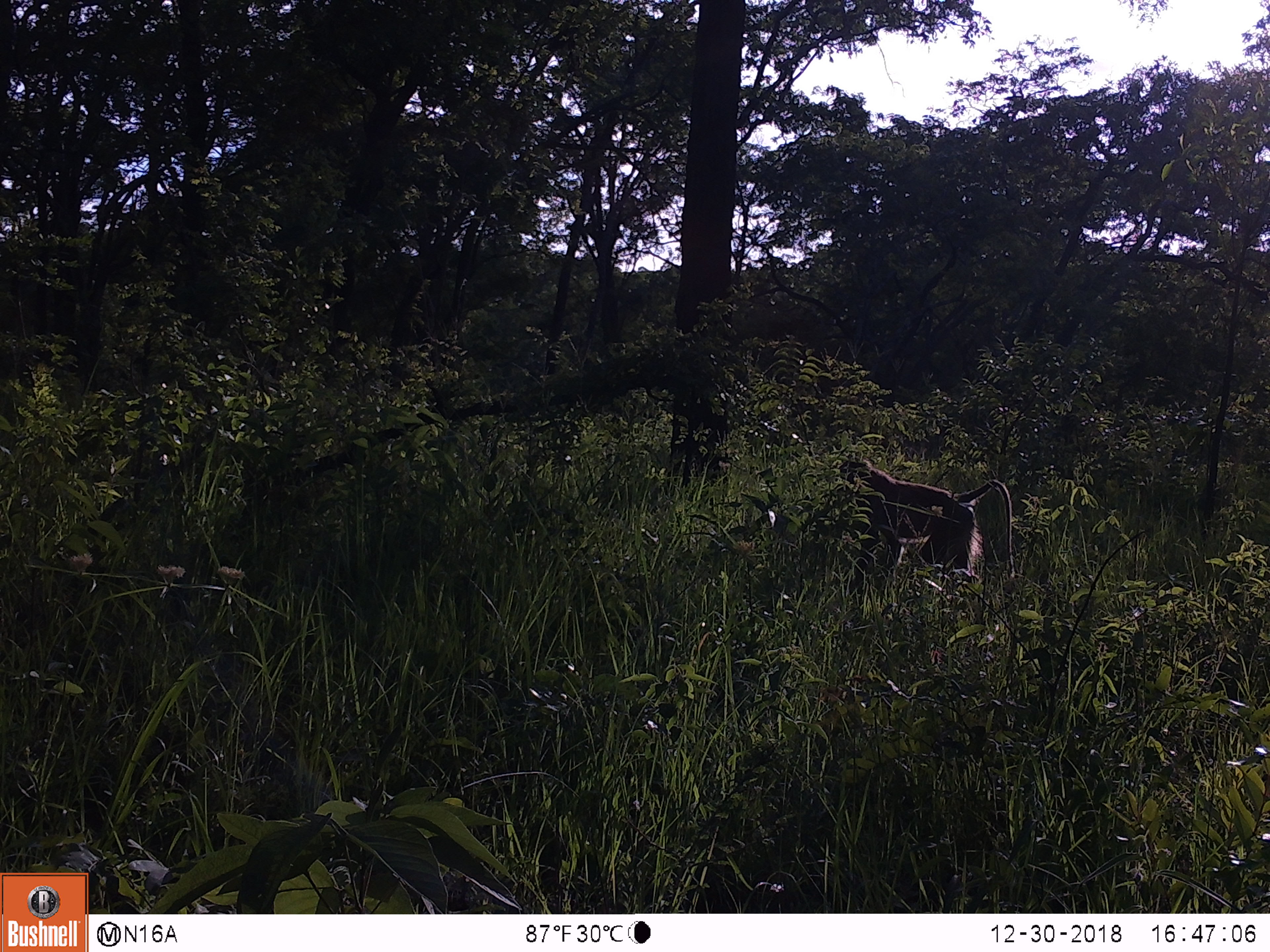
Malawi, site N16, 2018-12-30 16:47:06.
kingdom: Animalia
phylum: Chordata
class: Mammalia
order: Primates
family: Cercopithecidae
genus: Papio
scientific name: Papio cynocephalus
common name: yellow baboon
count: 1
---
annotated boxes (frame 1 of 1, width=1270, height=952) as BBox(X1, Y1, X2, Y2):
yellow baboon: BBox(832, 451, 1022, 602)